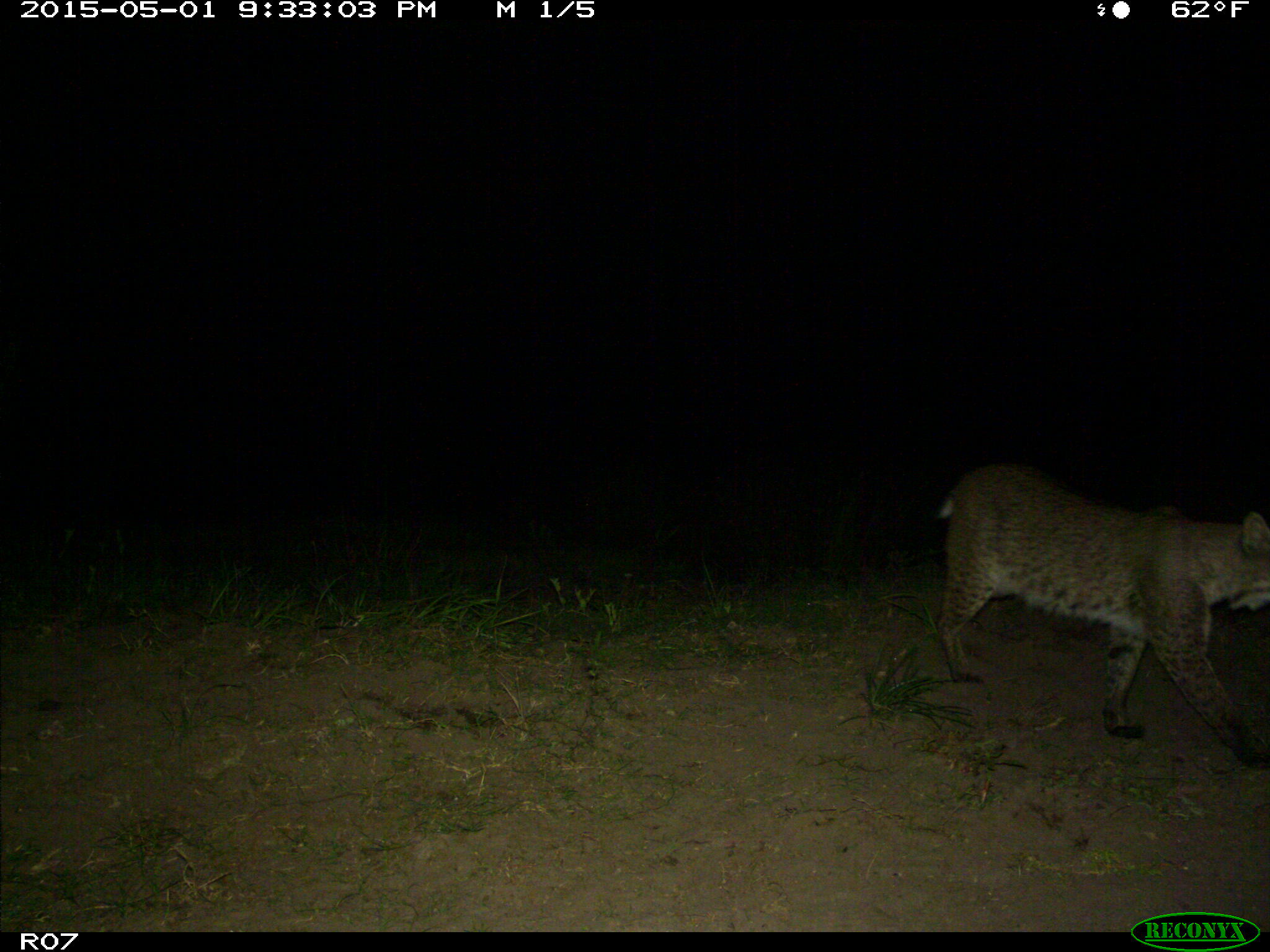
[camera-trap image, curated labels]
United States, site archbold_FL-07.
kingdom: Animalia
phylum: Chordata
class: Mammalia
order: Carnivora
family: Felidae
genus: Lynx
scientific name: Lynx rufus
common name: bobcat